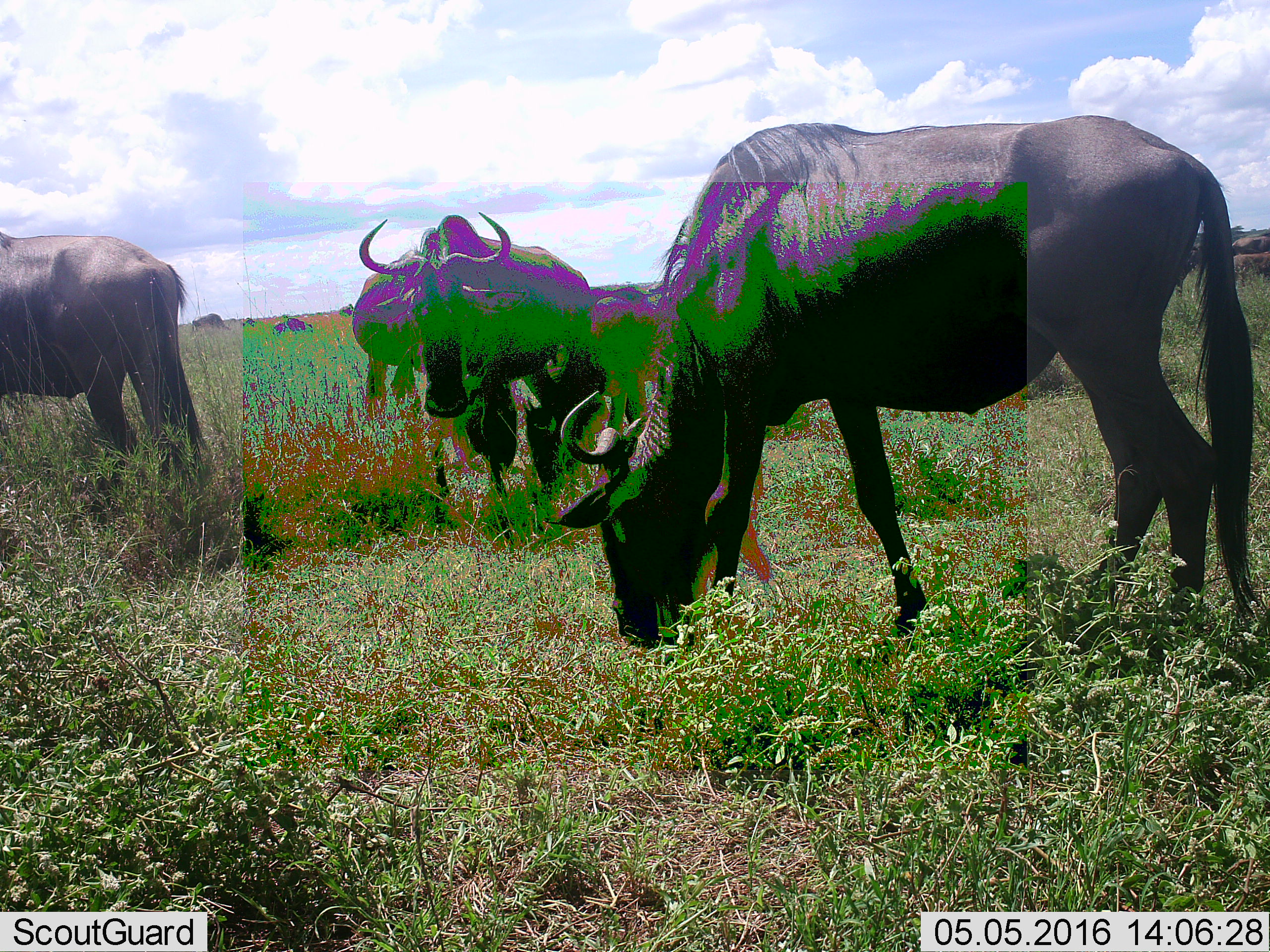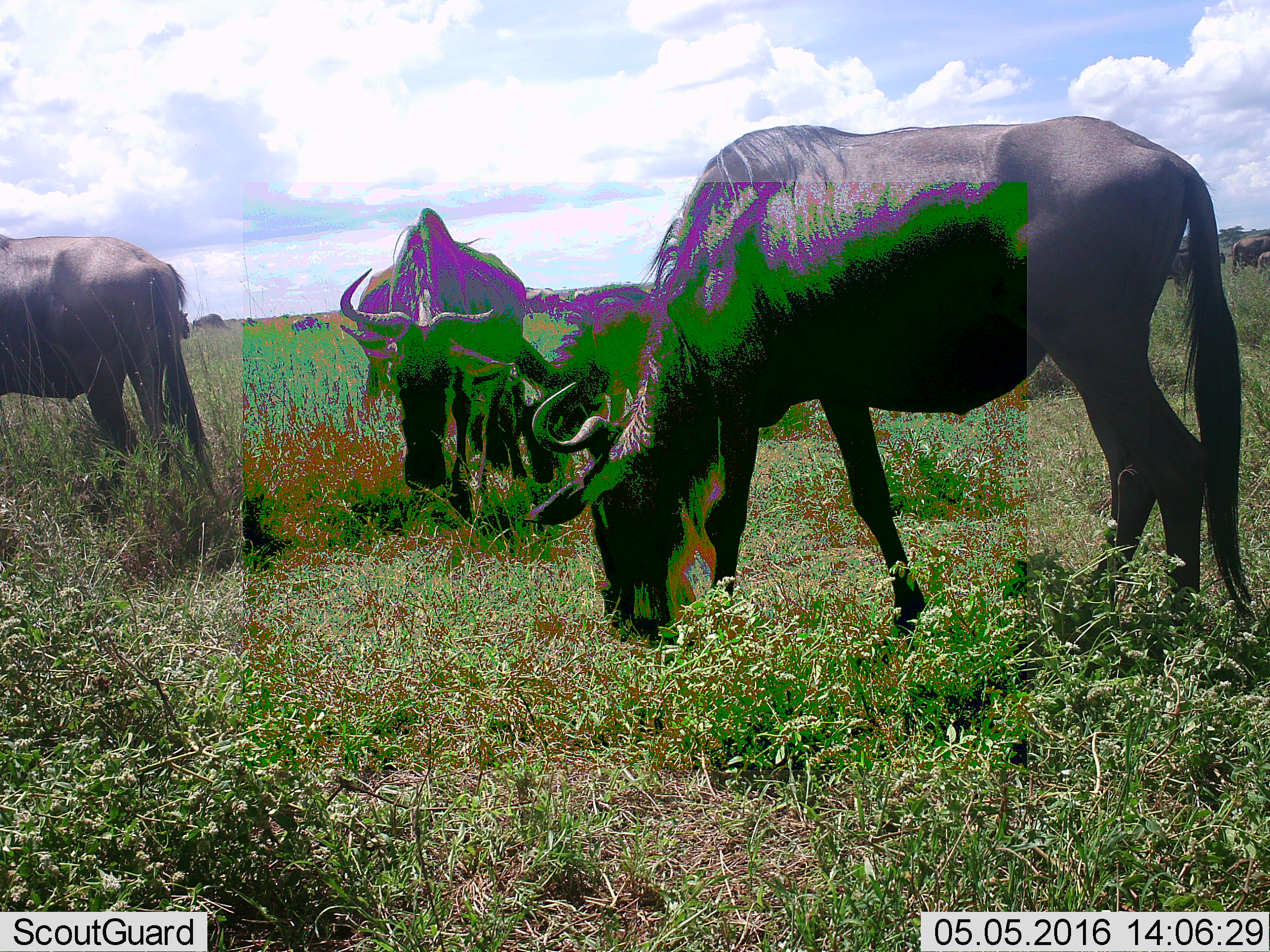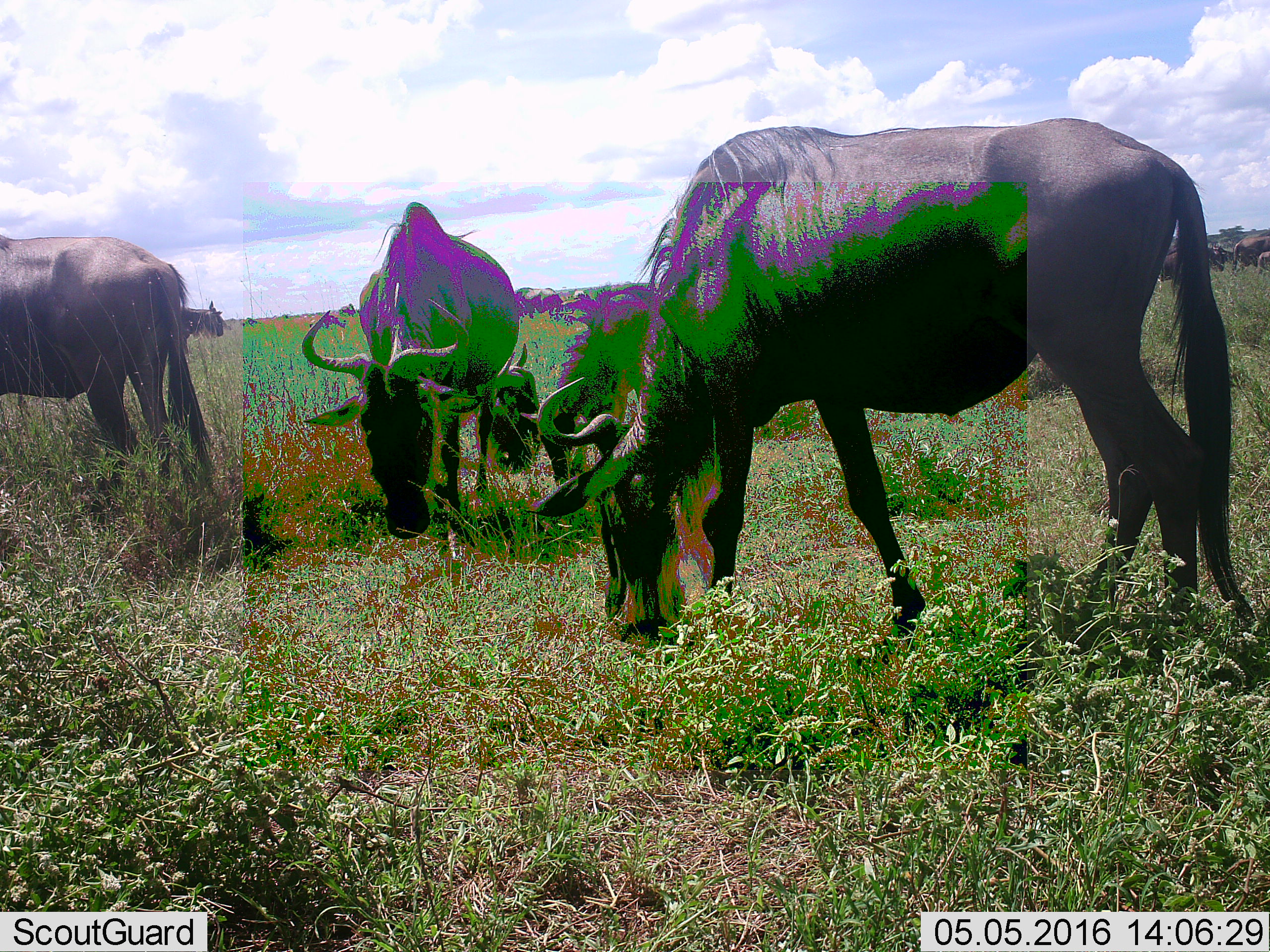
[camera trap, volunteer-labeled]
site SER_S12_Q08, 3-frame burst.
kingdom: Animalia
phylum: Chordata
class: Mammalia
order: Artiodactyla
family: Bovidae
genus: Connochaetes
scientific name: Connochaetes taurinus taurinus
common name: blue wildebeest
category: wildebeestblue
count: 8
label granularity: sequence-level